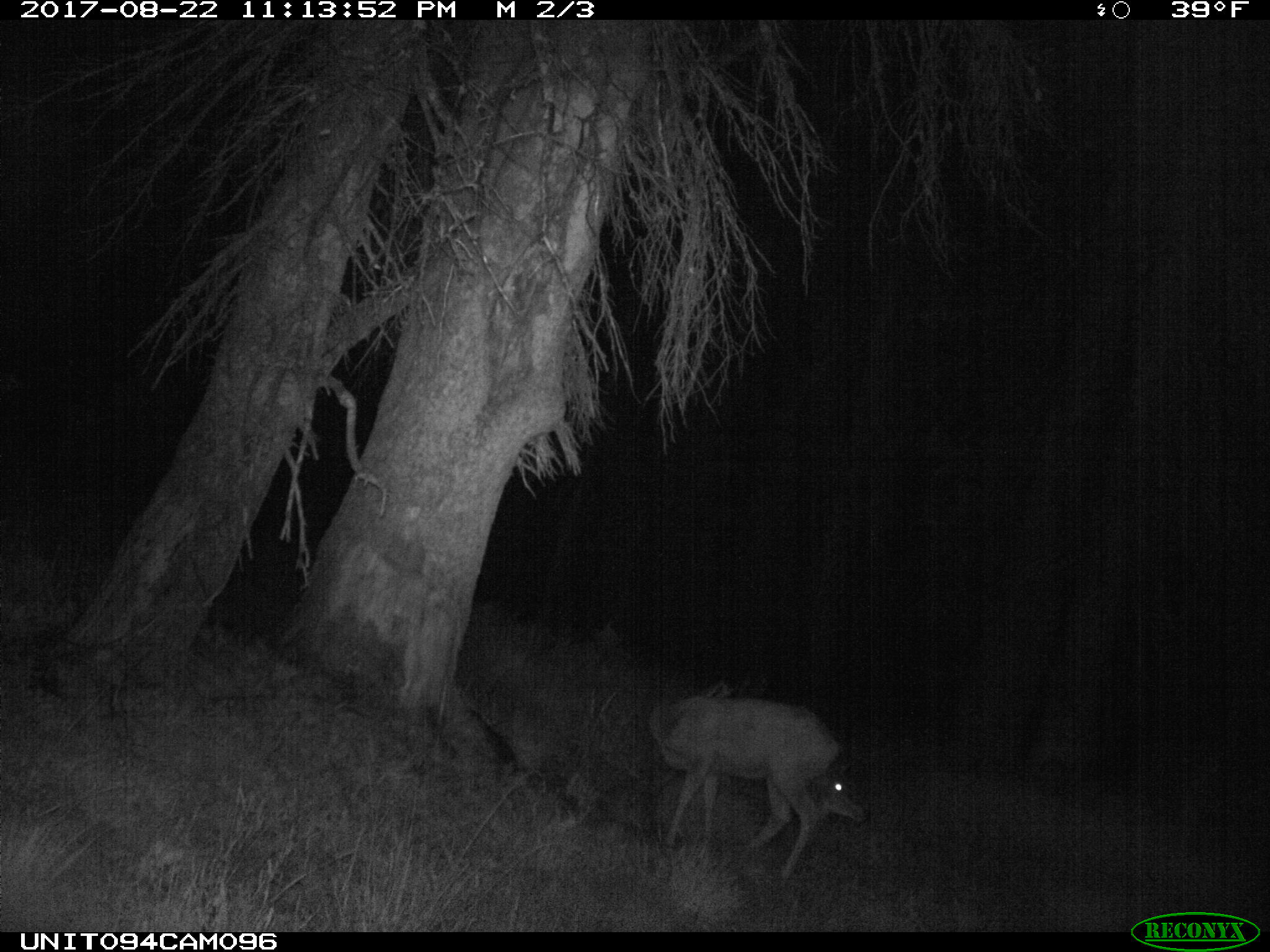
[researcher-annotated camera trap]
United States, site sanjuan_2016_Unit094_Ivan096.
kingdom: Animalia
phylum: Chordata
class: Mammalia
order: Artiodactyla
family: Cervidae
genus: Odocoileus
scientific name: Odocoileus hemionus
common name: mule deer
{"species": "Odocoileus hemionus (mule deer)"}